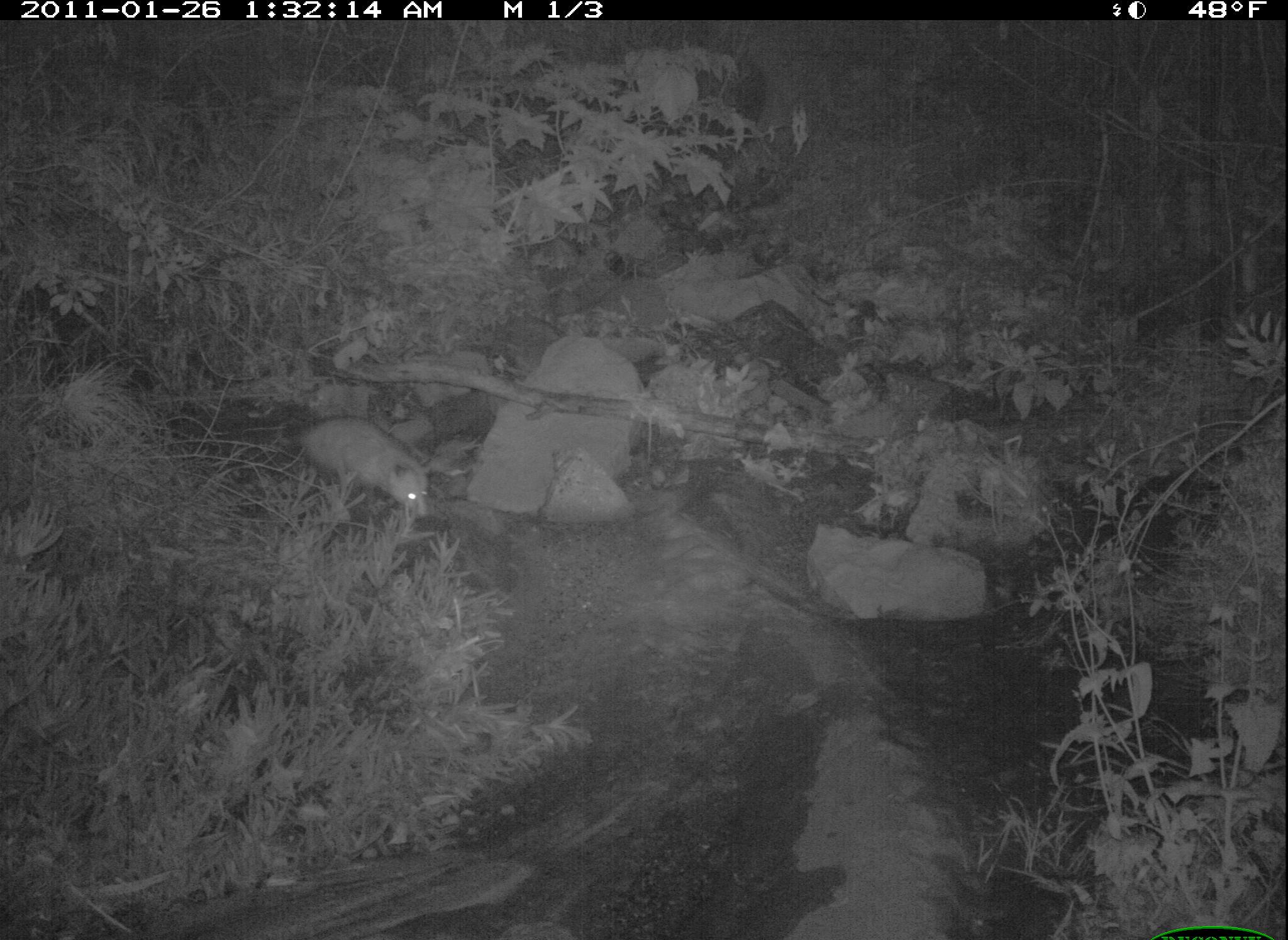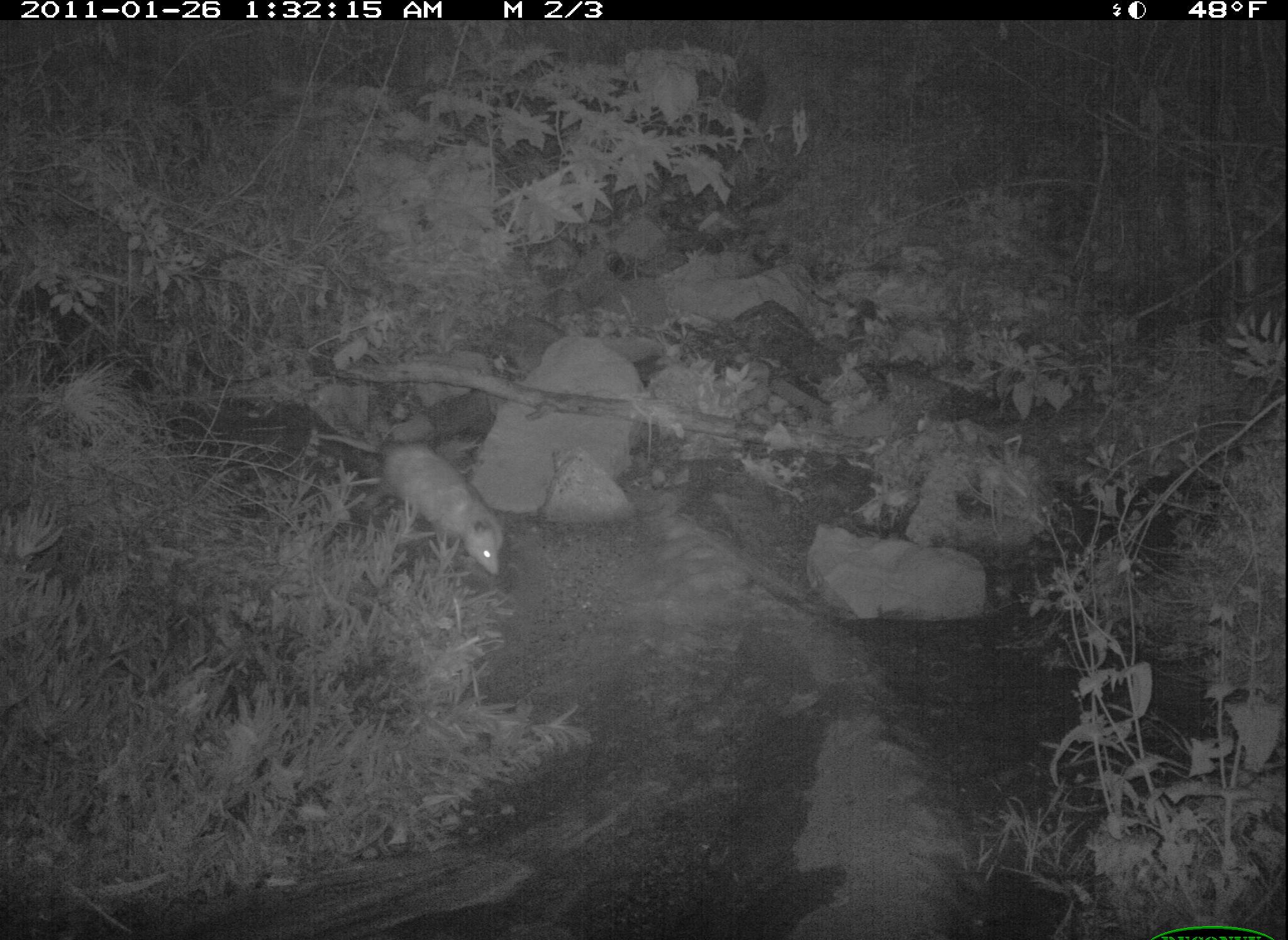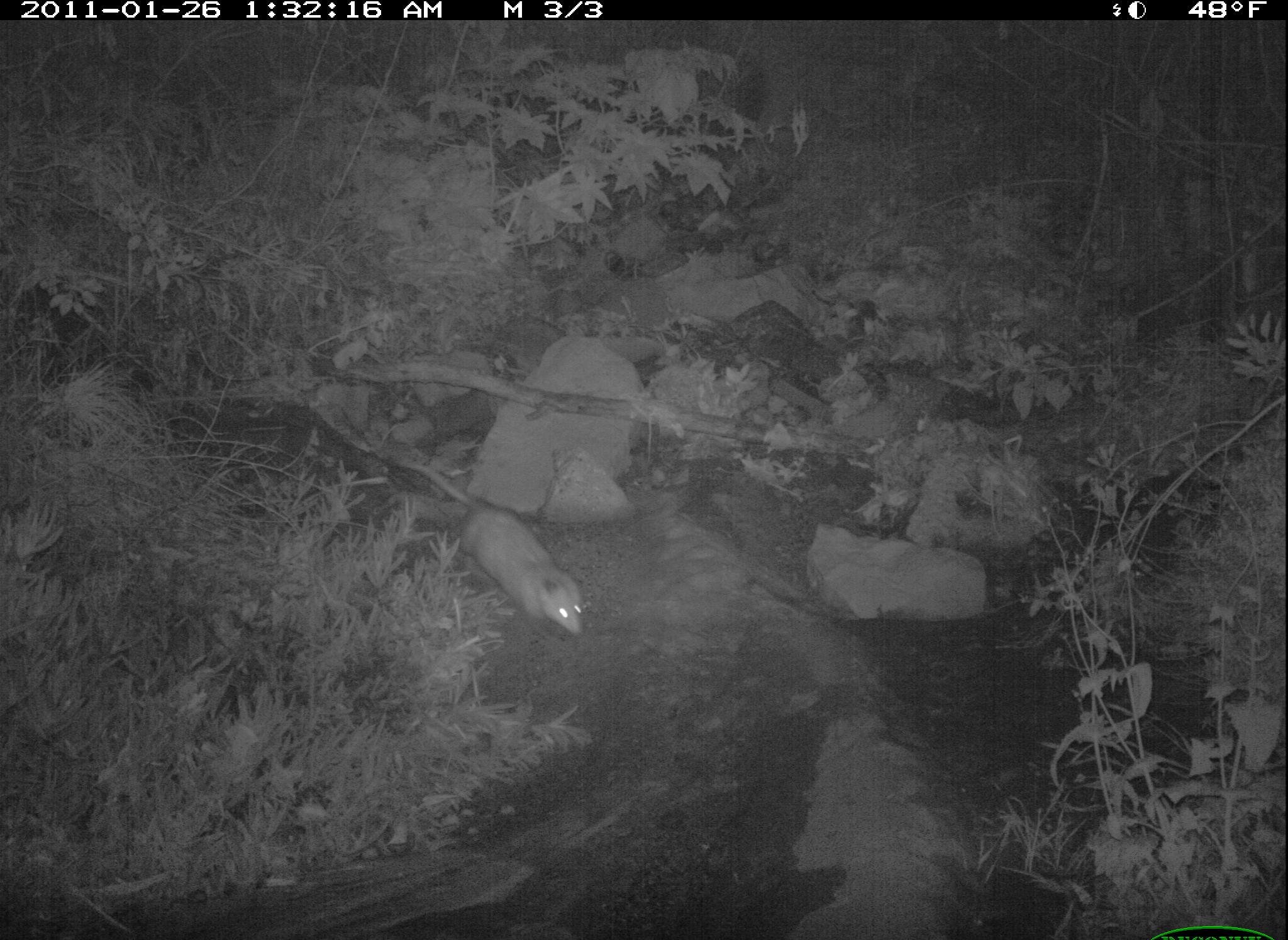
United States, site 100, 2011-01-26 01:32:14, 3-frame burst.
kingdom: Animalia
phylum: Chordata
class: Mammalia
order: Didelphimorphia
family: Didelphidae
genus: Didelphis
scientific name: Didelphis virginiana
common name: virginia opossum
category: opossum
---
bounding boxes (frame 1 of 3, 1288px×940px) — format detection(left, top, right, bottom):
opossum: detection(279, 399, 446, 530)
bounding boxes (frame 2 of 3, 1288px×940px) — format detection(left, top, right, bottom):
opossum: detection(317, 406, 518, 580)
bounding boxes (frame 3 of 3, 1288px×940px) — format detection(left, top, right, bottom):
opossum: detection(398, 443, 609, 654)